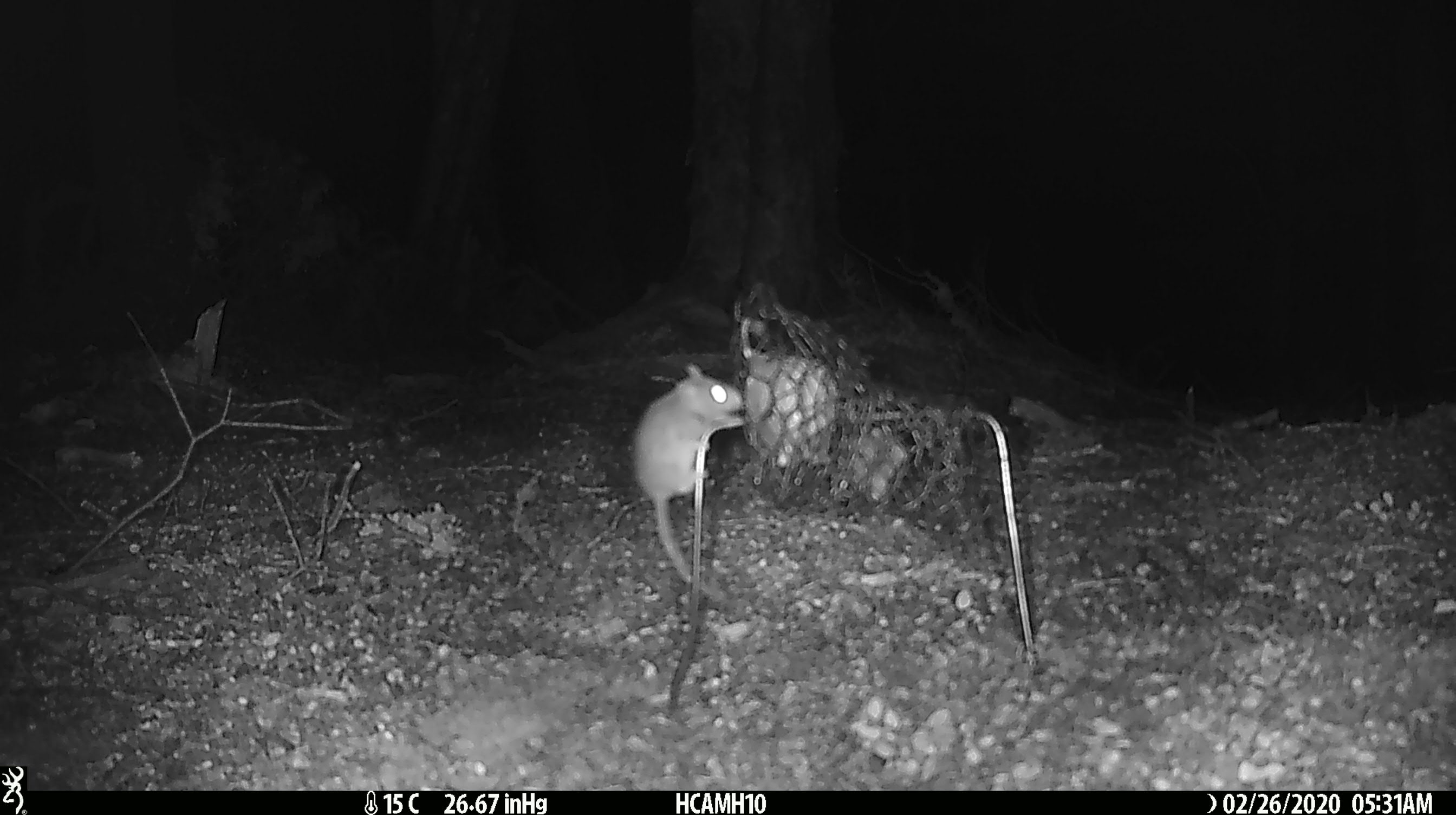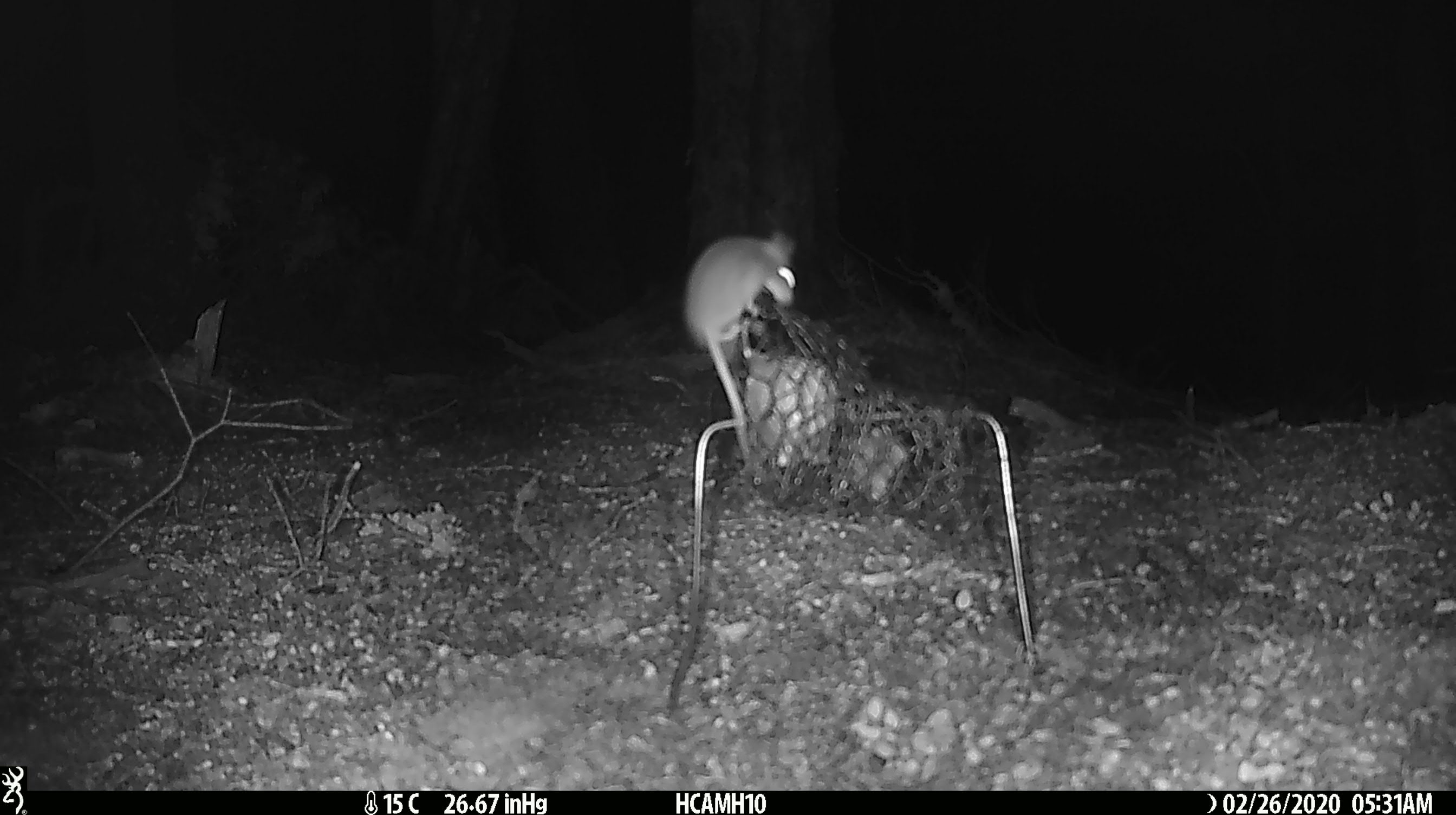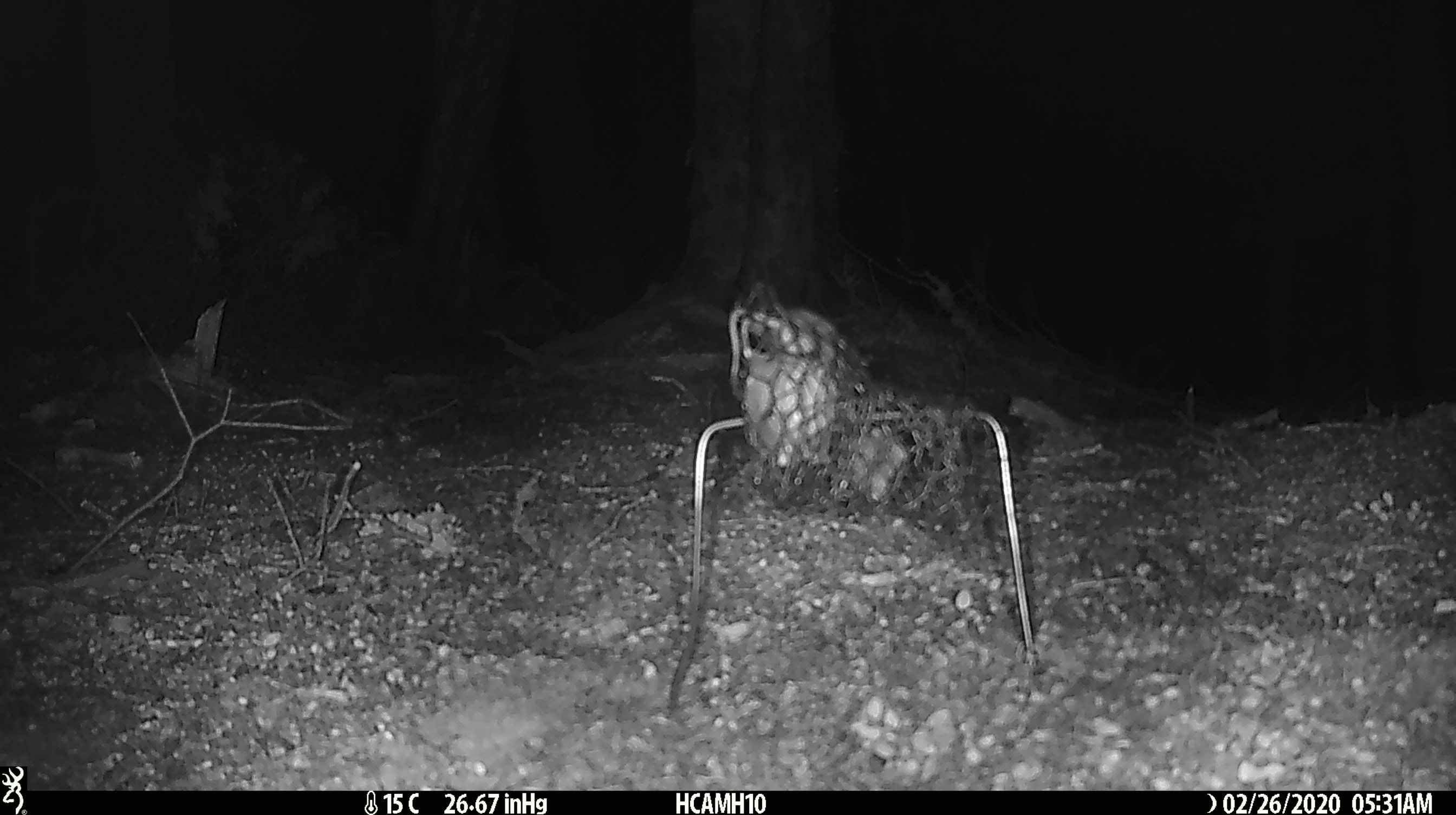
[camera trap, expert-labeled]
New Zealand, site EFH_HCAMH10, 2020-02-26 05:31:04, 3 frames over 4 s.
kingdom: Animalia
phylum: Chordata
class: Mammalia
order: Rodentia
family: Muridae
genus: Mus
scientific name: Mus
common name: mouse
Mouse (Mus).